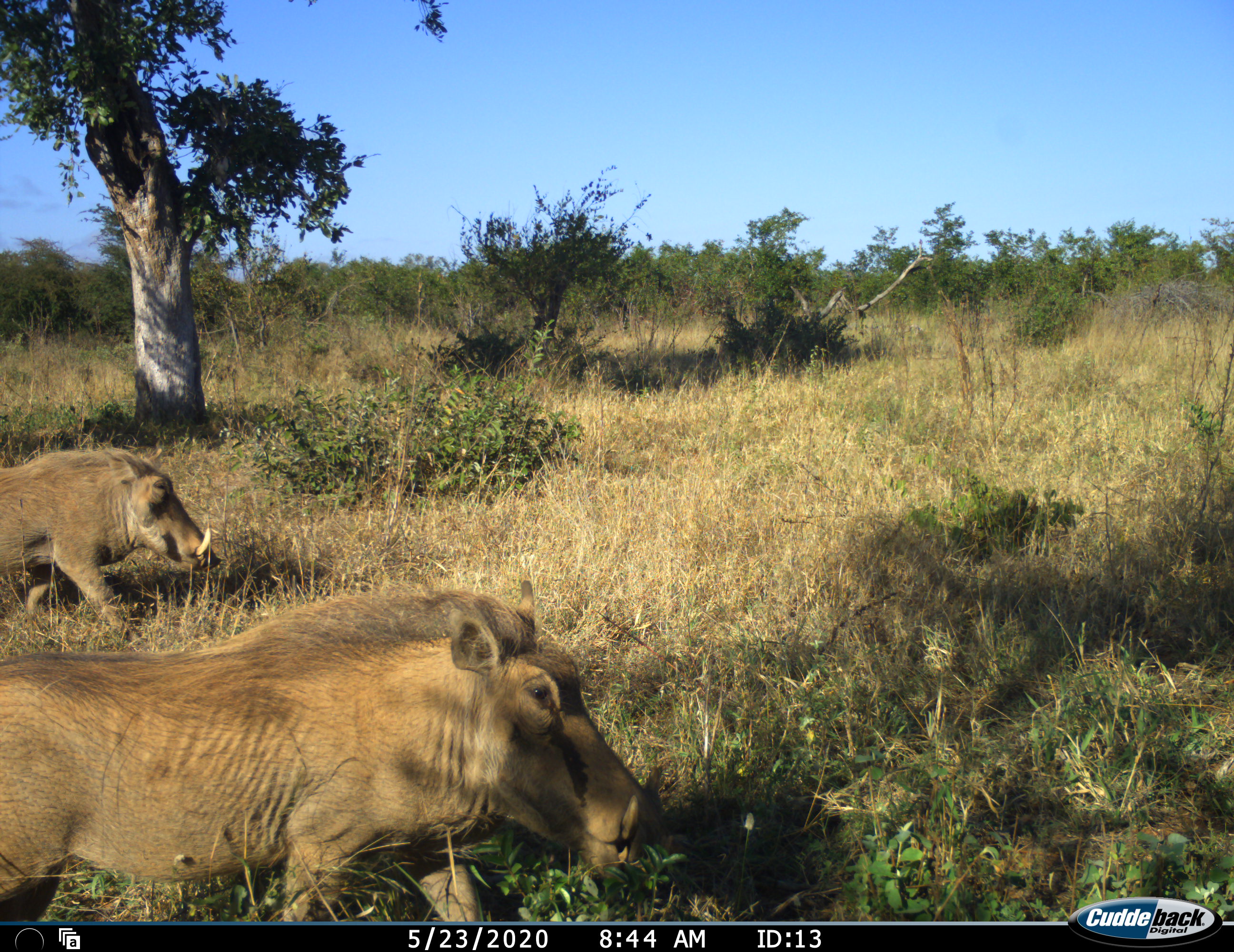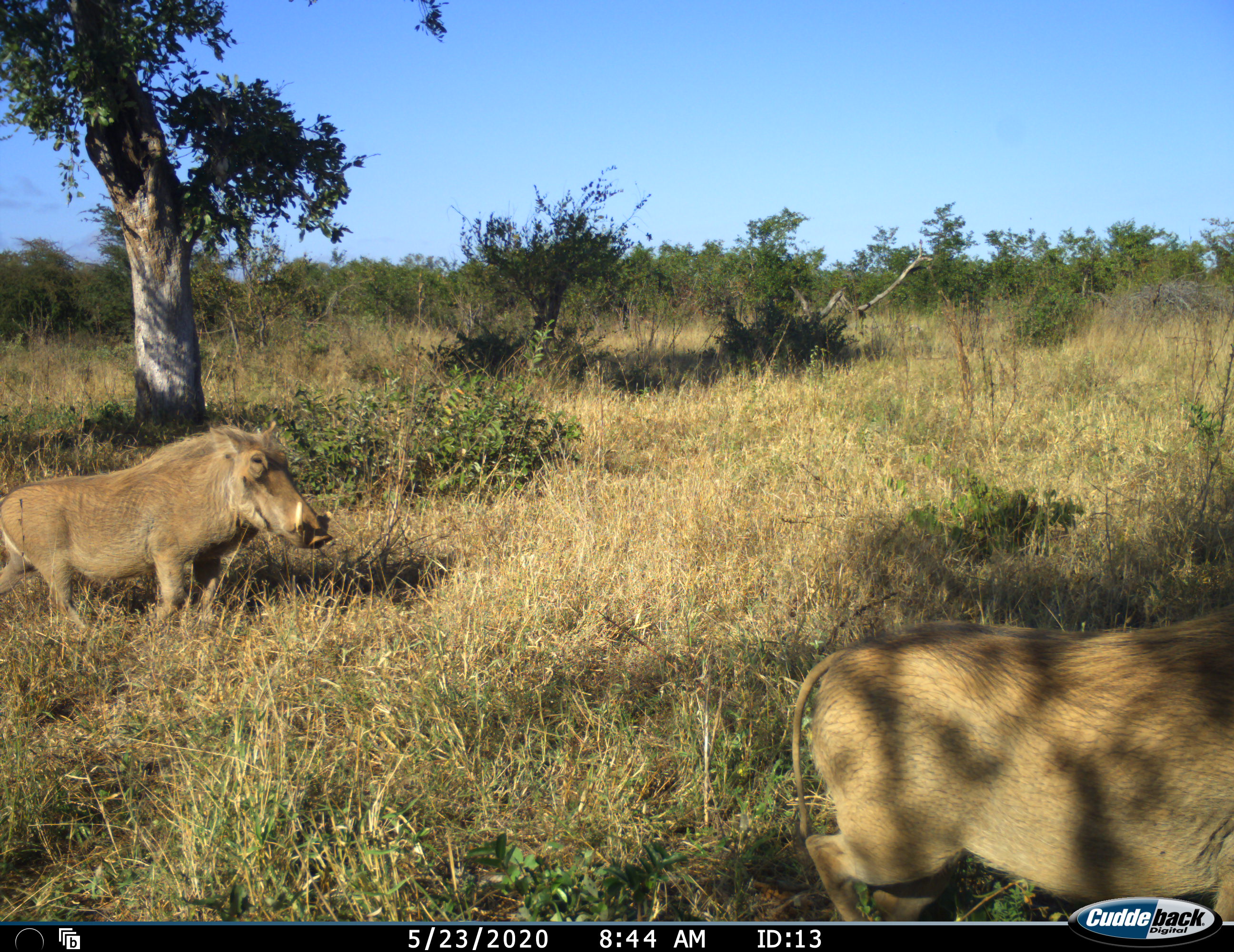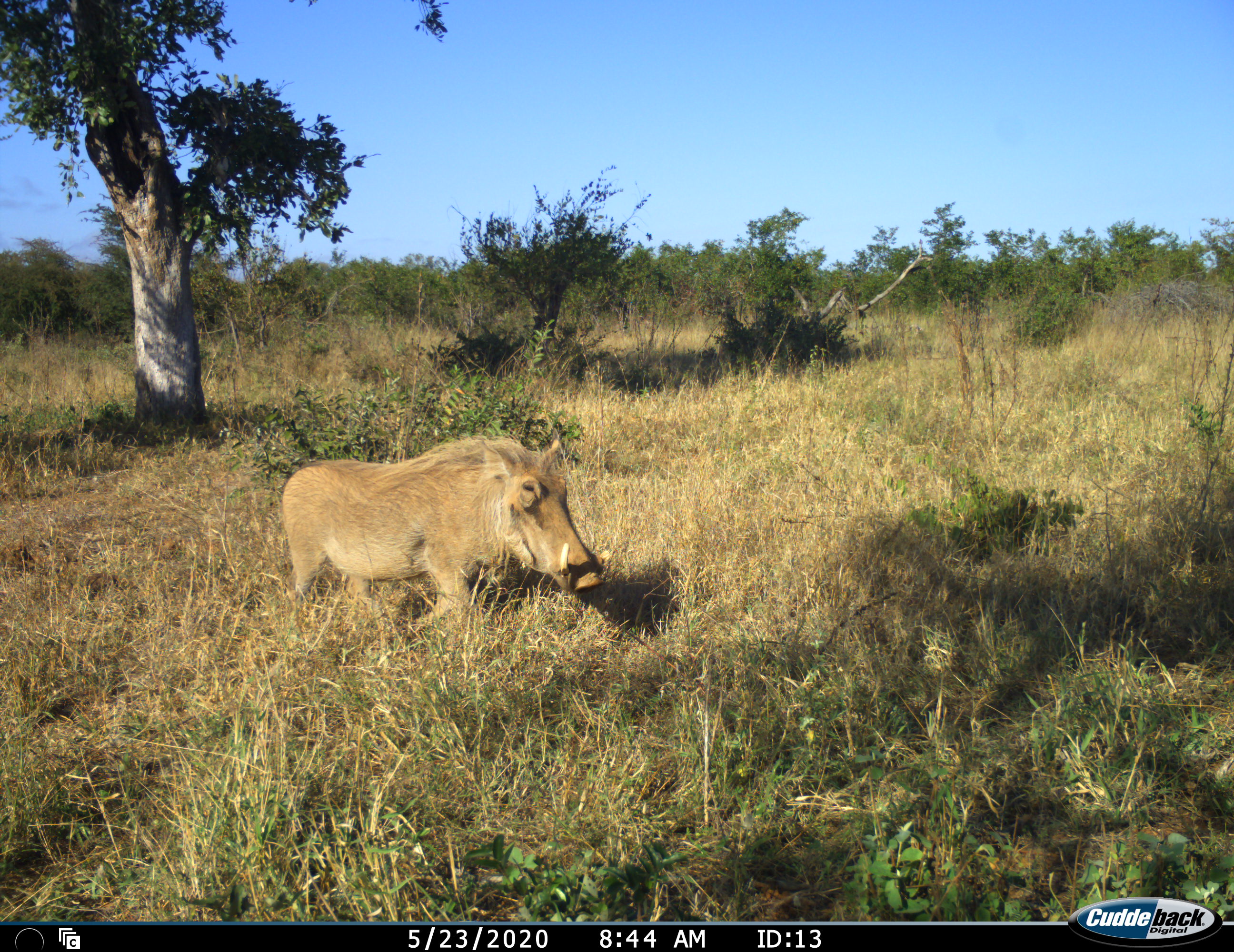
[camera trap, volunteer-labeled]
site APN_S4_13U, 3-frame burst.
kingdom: Animalia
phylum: Chordata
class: Mammalia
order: Artiodactyla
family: Suidae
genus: Phacochoerus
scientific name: Phacochoerus africanus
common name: warthog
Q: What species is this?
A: Warthog (Phacochoerus africanus).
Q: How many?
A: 2.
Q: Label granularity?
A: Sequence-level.